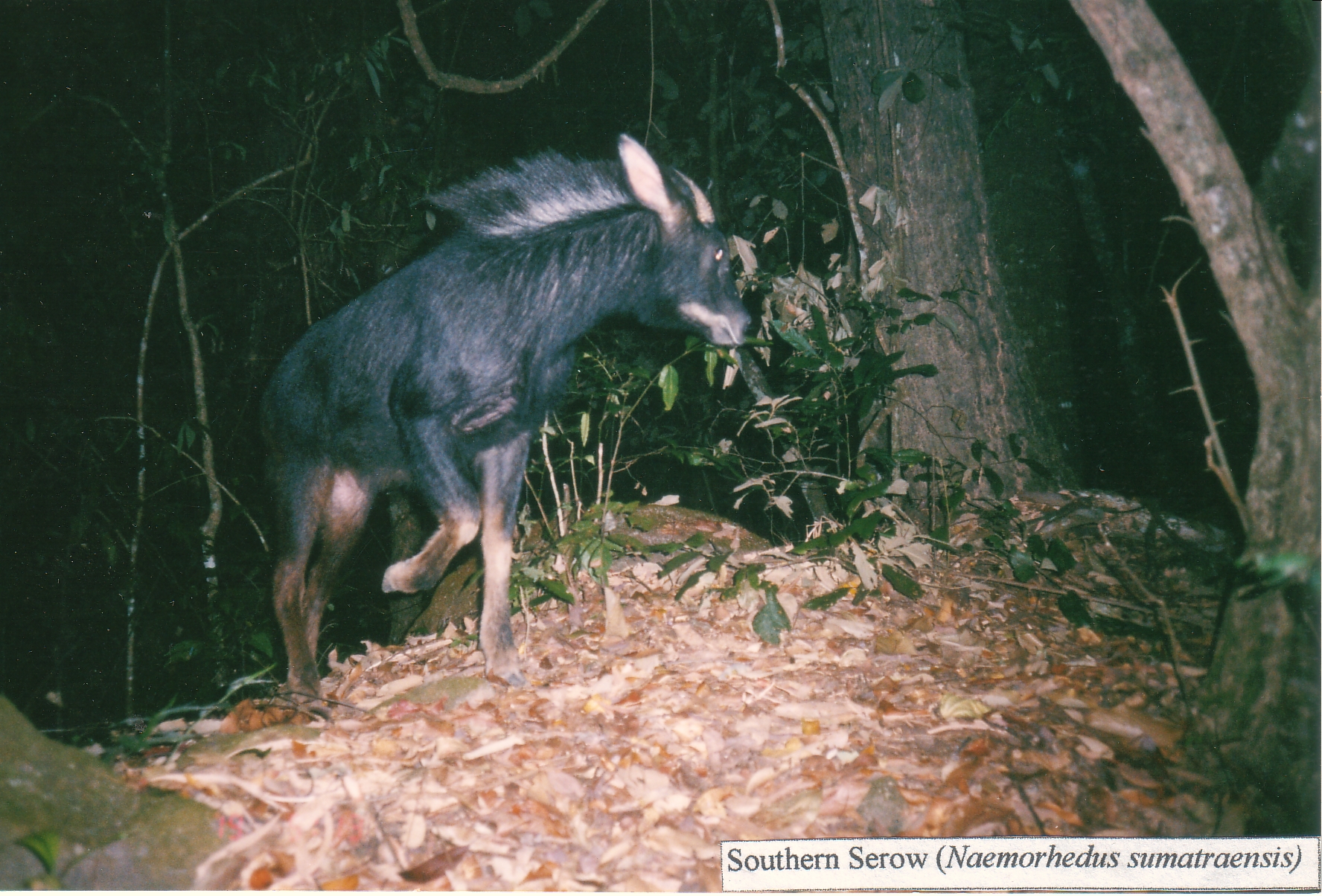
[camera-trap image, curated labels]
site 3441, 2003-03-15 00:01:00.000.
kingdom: Animalia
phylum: Chordata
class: Mammalia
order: Artiodactyla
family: Bovidae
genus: Capricornis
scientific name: Capricornis sumatraensis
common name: chinese serow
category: capricornis milneedwardsii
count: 1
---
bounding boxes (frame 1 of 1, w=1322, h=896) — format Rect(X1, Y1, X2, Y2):
capricornis milneedwardsii: Rect(254, 131, 753, 719)